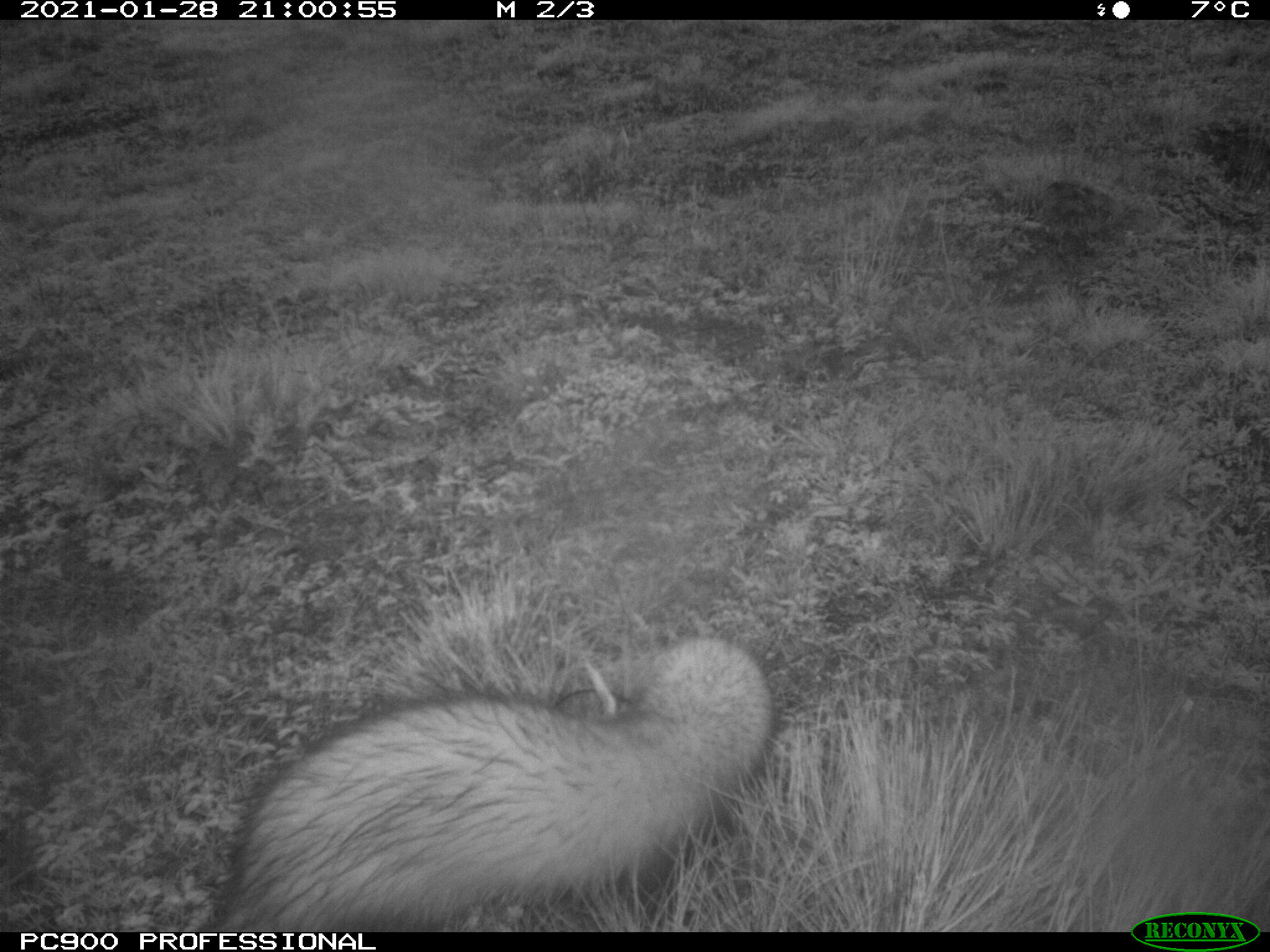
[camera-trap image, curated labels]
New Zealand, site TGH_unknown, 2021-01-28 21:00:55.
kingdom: Animalia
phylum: Chordata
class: Mammalia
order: Carnivora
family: Mustelidae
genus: Mustela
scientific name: Mustela furo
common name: ferret